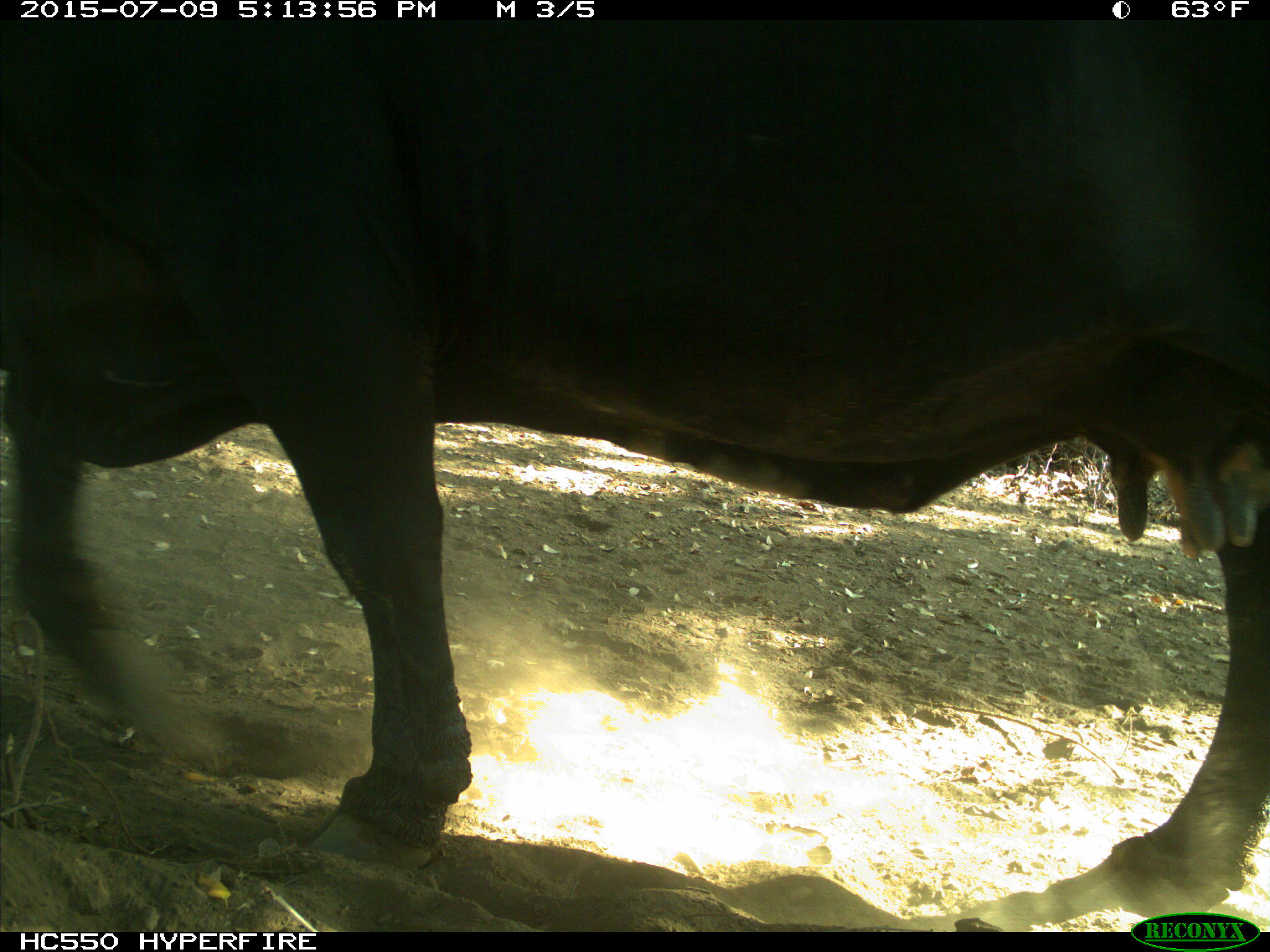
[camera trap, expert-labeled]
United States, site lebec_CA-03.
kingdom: Animalia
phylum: Chordata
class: Mammalia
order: Artiodactyla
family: Bovidae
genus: Bos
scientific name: Bos taurus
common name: domestic cow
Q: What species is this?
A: Bos taurus (domestic cow).